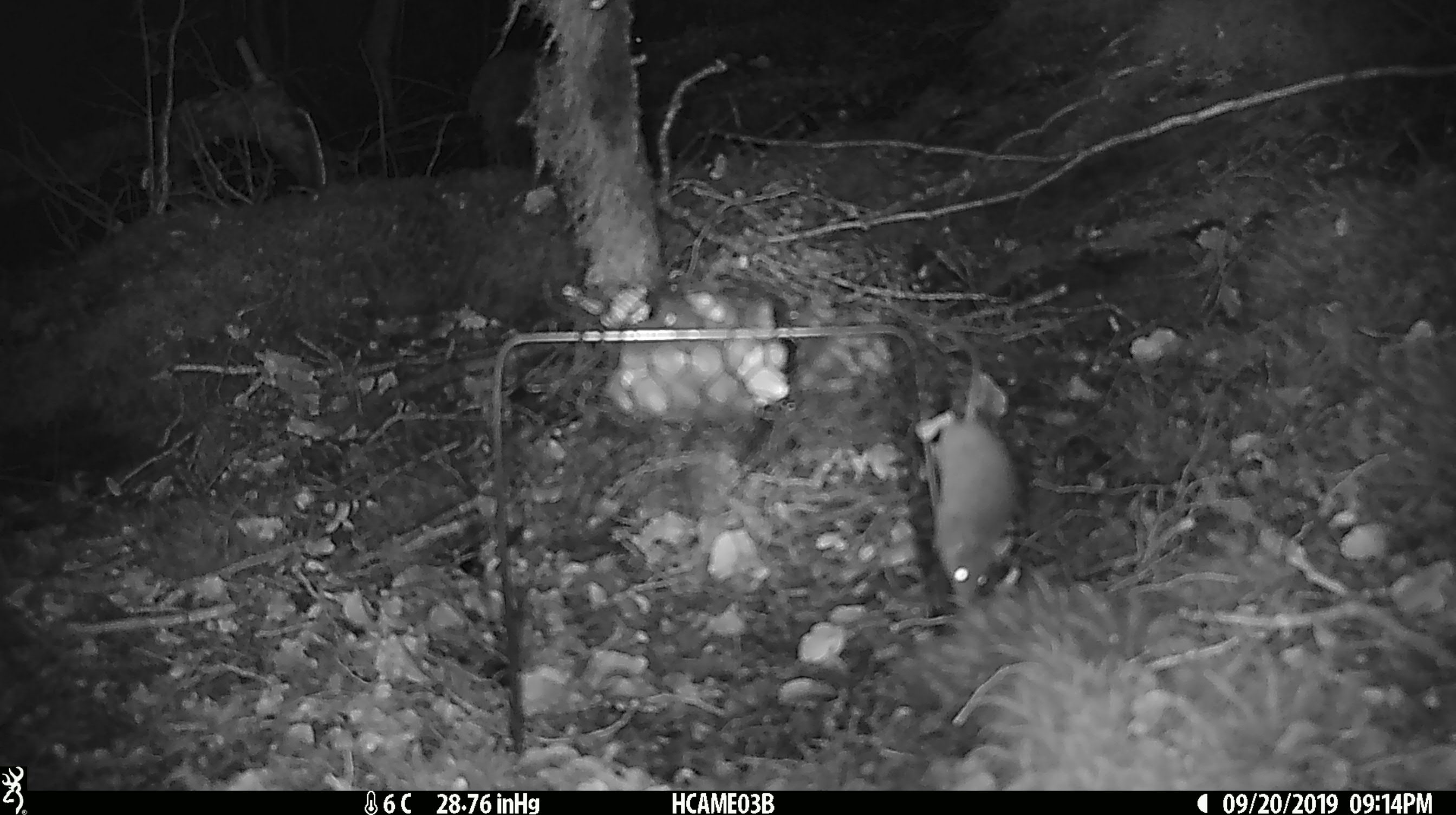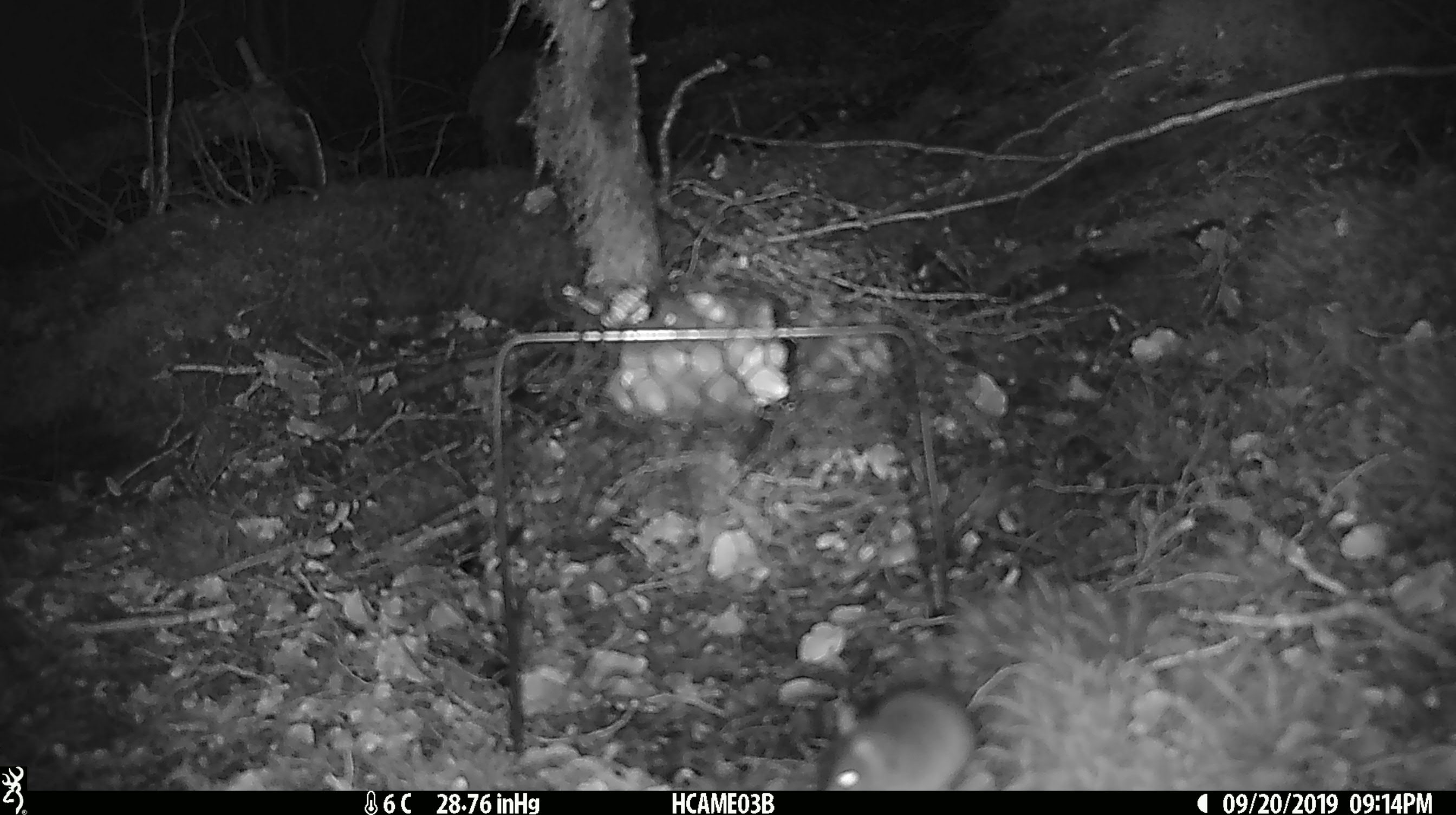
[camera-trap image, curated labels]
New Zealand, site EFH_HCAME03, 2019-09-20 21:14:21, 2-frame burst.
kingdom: Animalia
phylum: Chordata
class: Mammalia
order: Rodentia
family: Muridae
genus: Mus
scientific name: Mus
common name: mouse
Mouse (Mus).